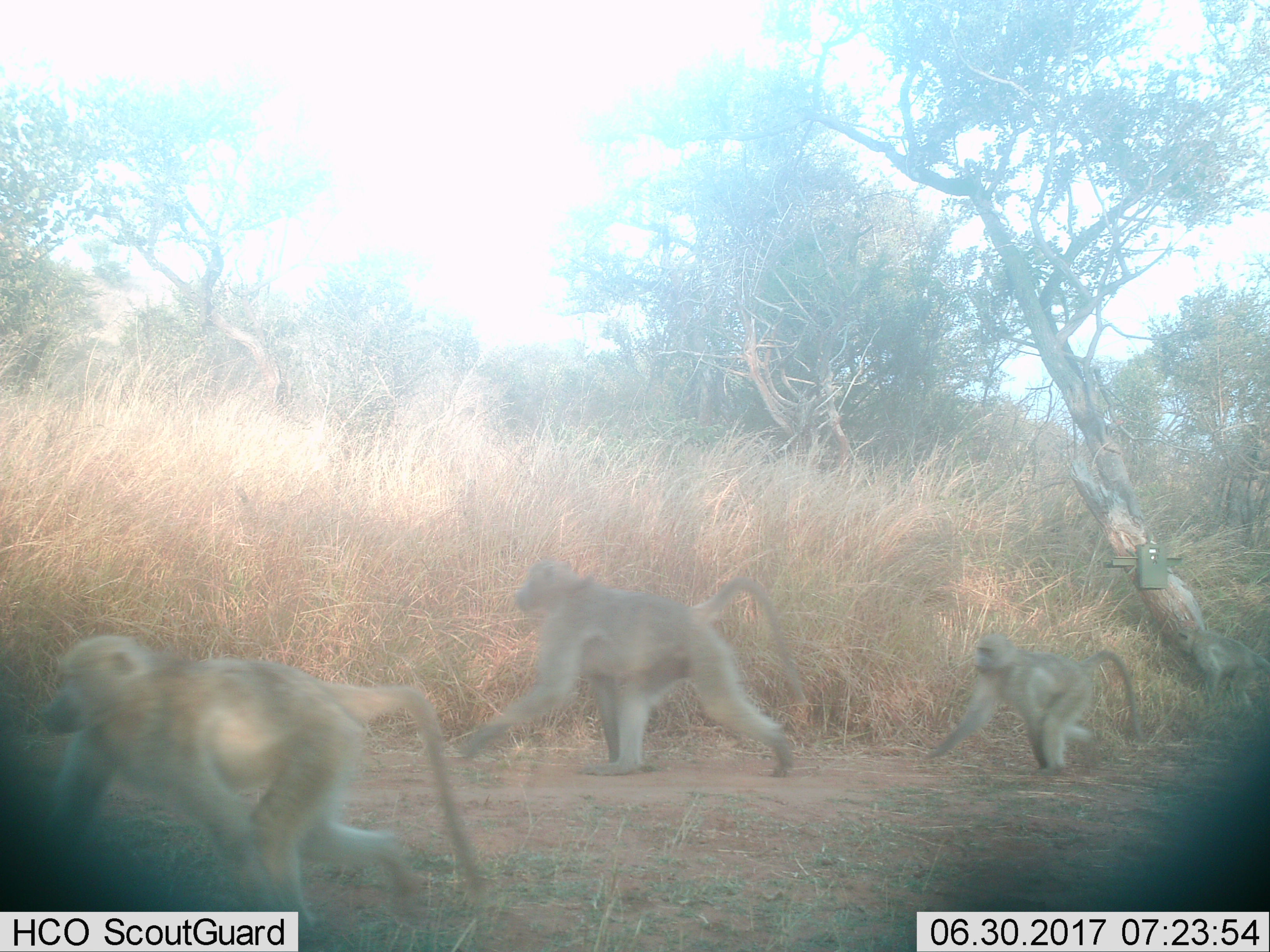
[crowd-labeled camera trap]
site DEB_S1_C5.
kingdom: Animalia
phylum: Chordata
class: Mammalia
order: Primates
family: Cercopithecidae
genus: Papio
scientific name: Papio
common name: baboon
Baboon (Papio), count 3. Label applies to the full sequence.